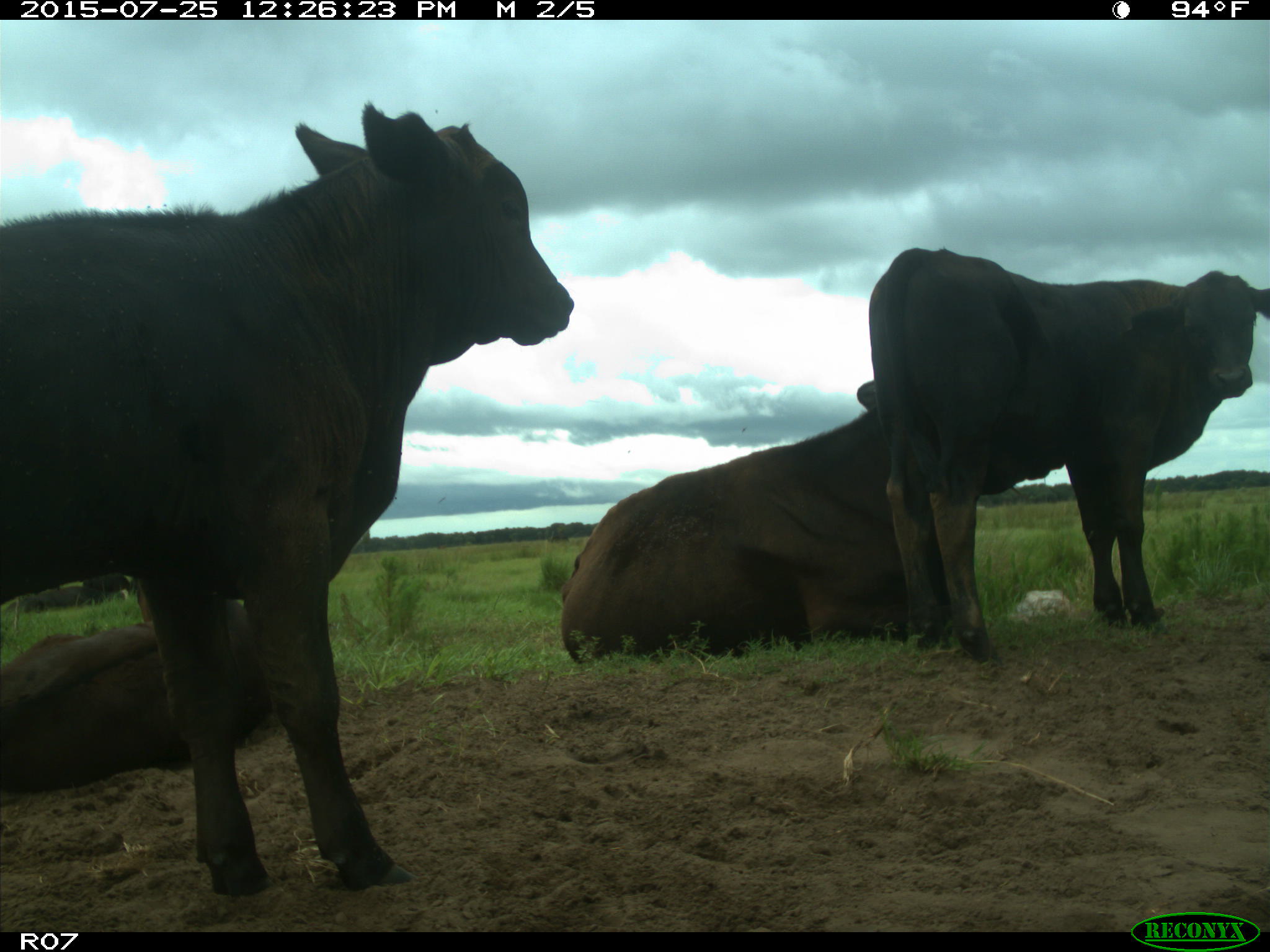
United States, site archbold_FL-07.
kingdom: Animalia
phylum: Chordata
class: Mammalia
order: Artiodactyla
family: Bovidae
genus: Bos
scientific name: Bos taurus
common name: domestic cow